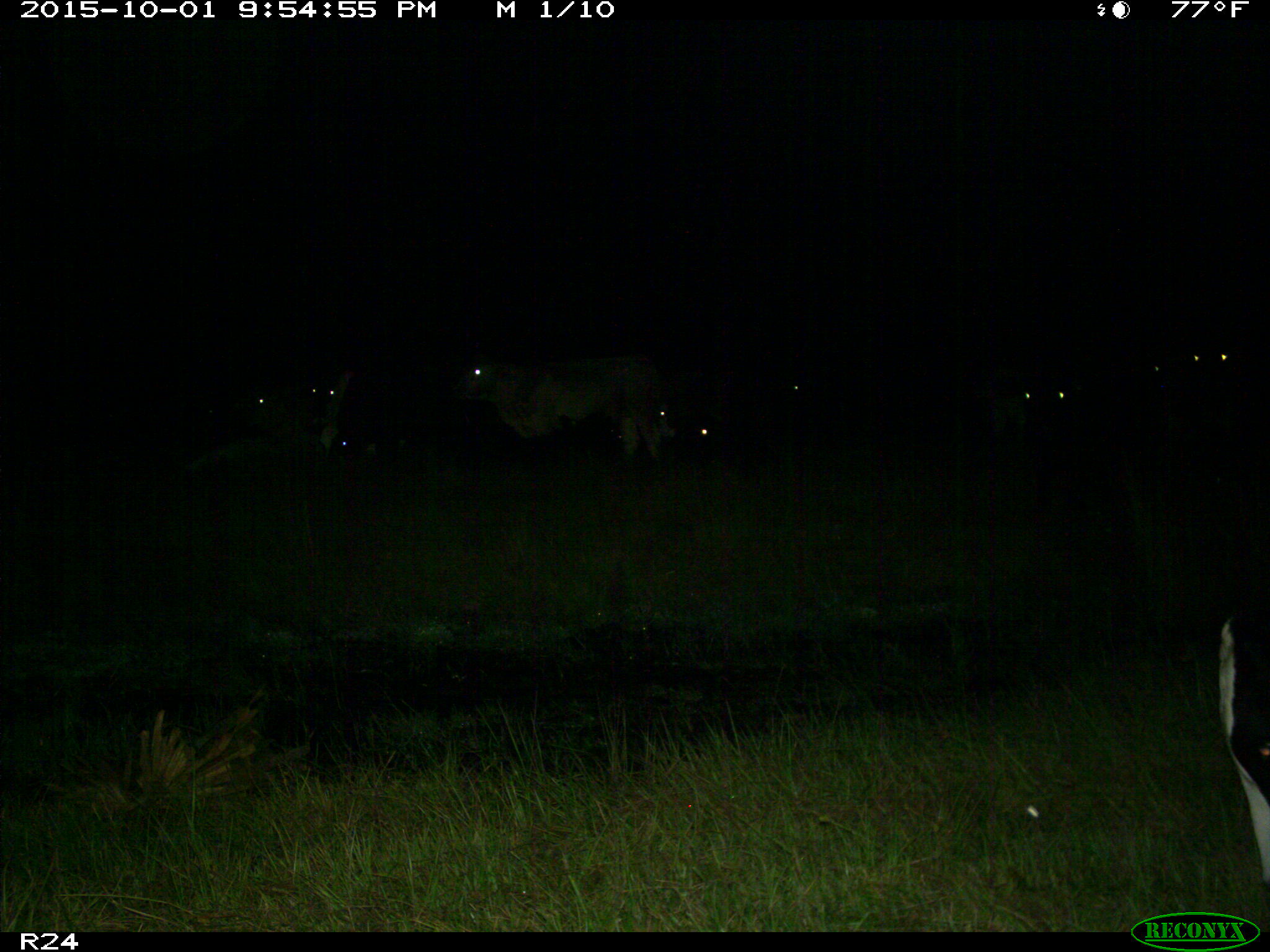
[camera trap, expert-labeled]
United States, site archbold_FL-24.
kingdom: Animalia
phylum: Chordata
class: Mammalia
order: Artiodactyla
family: Bovidae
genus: Bos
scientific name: Bos taurus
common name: domestic cow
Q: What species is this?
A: Bos taurus (domestic cow).